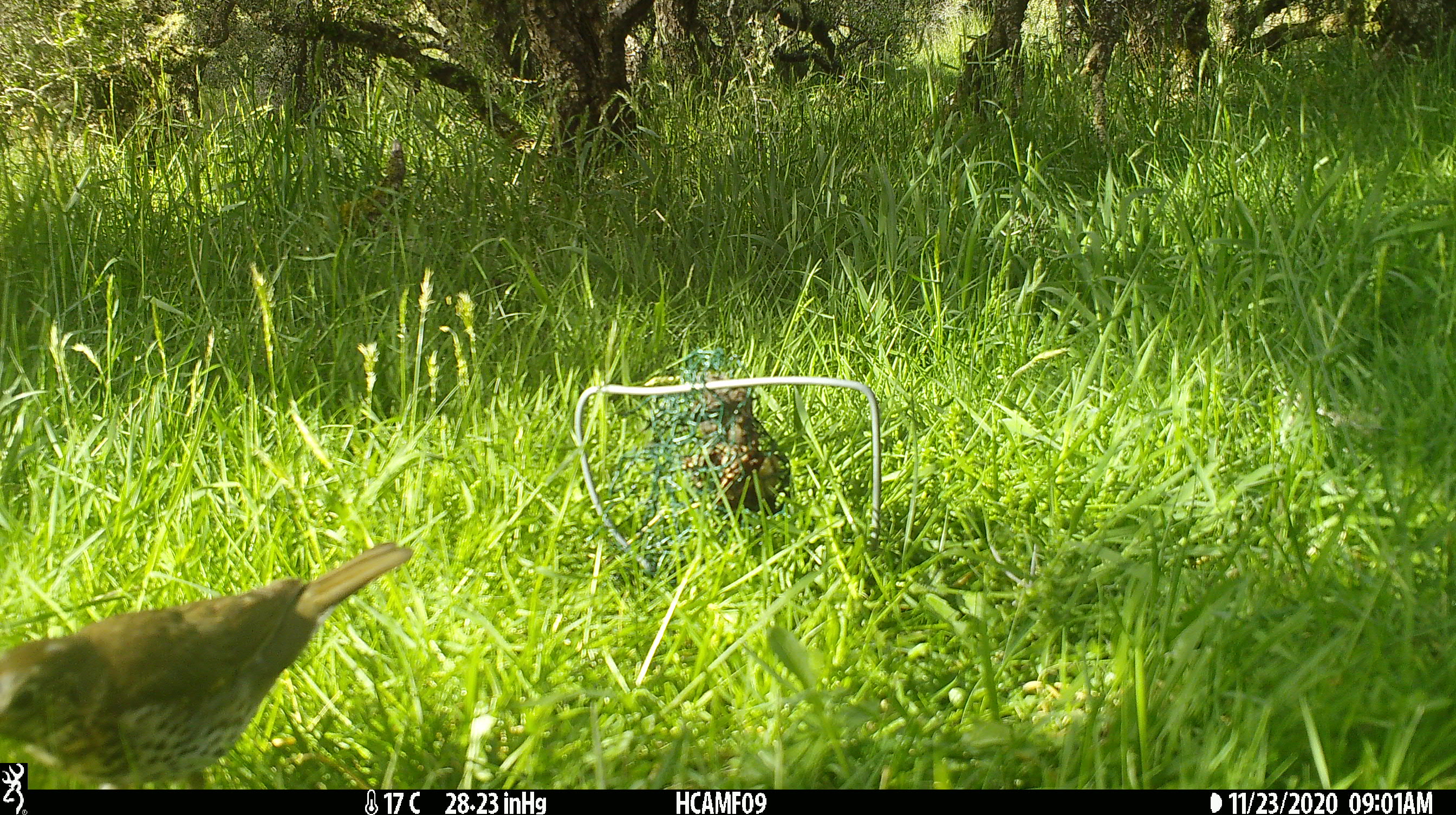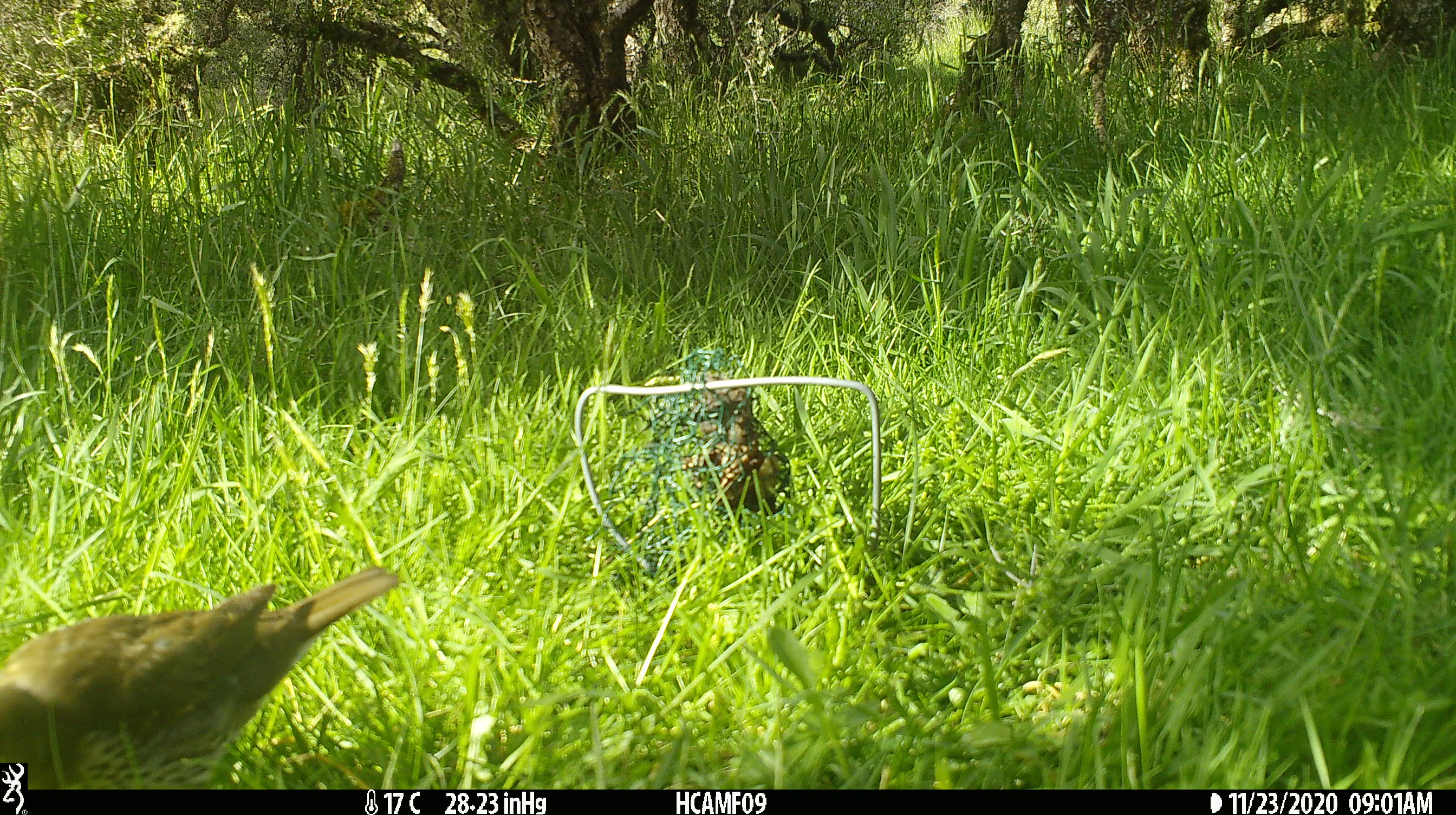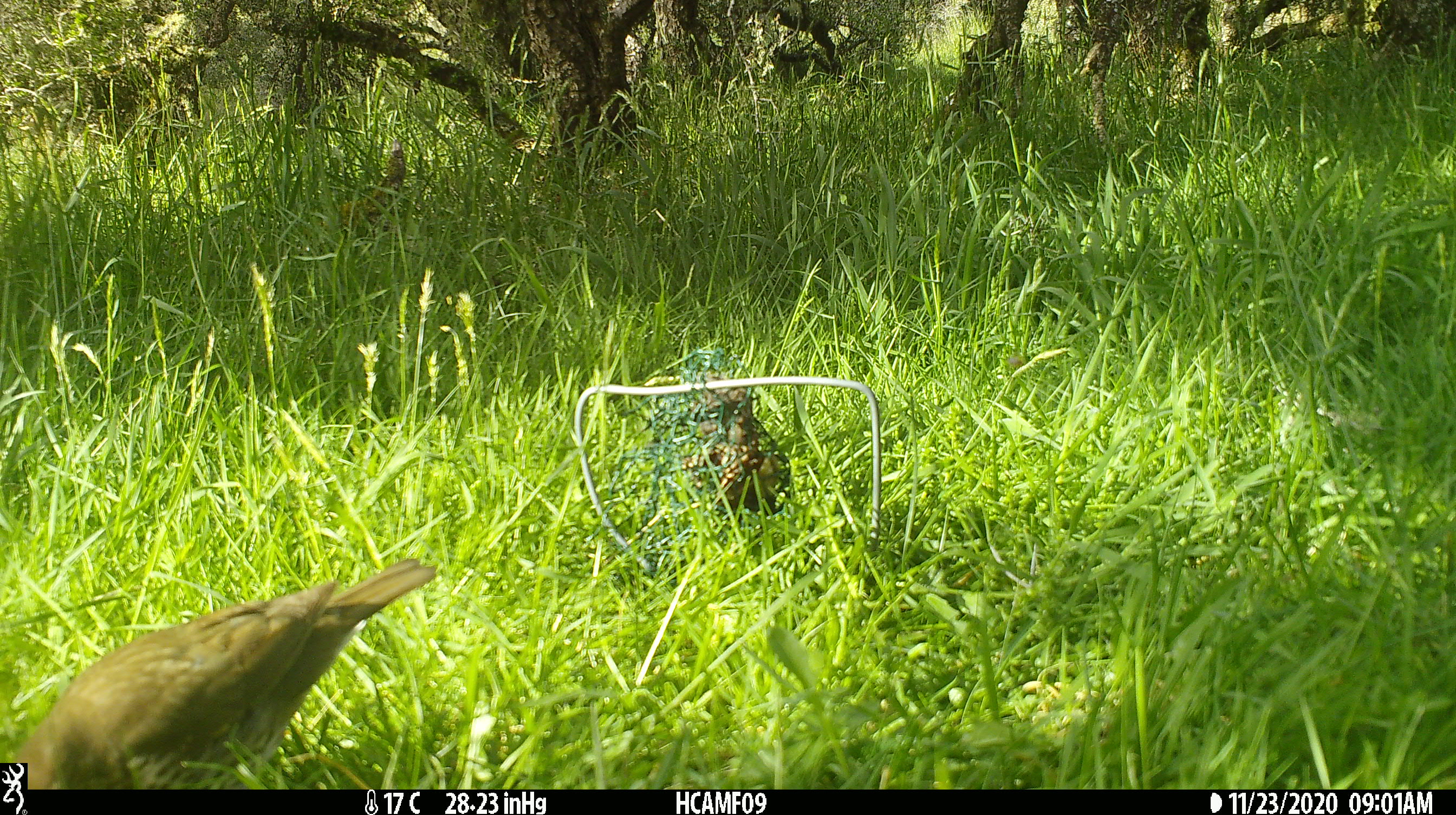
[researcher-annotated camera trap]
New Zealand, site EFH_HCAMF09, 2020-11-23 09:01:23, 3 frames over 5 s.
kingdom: Animalia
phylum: Chordata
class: Aves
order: Passeriformes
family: Turdidae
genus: Turdus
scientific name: Turdus philomelos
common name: song thrush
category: thrush